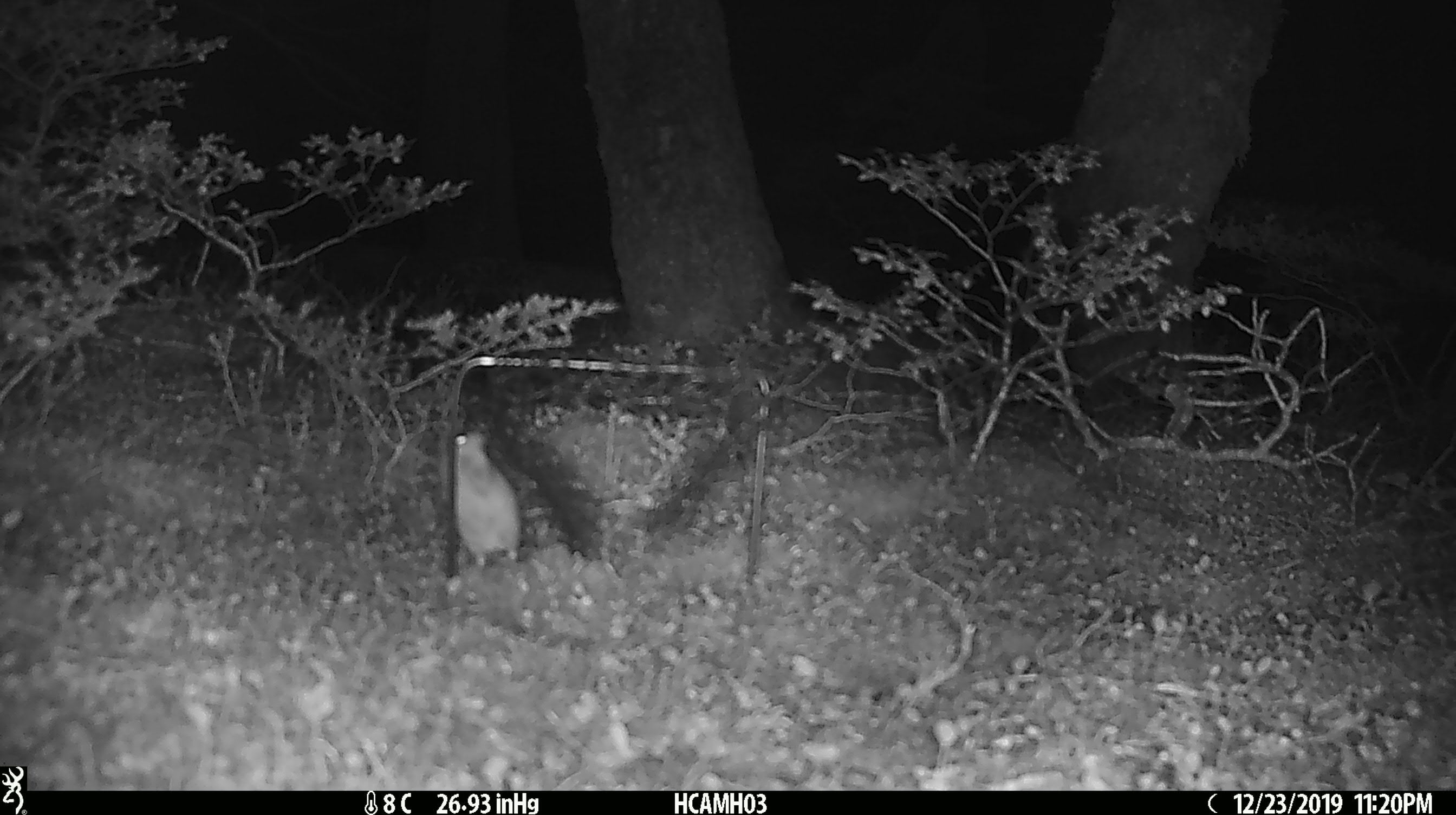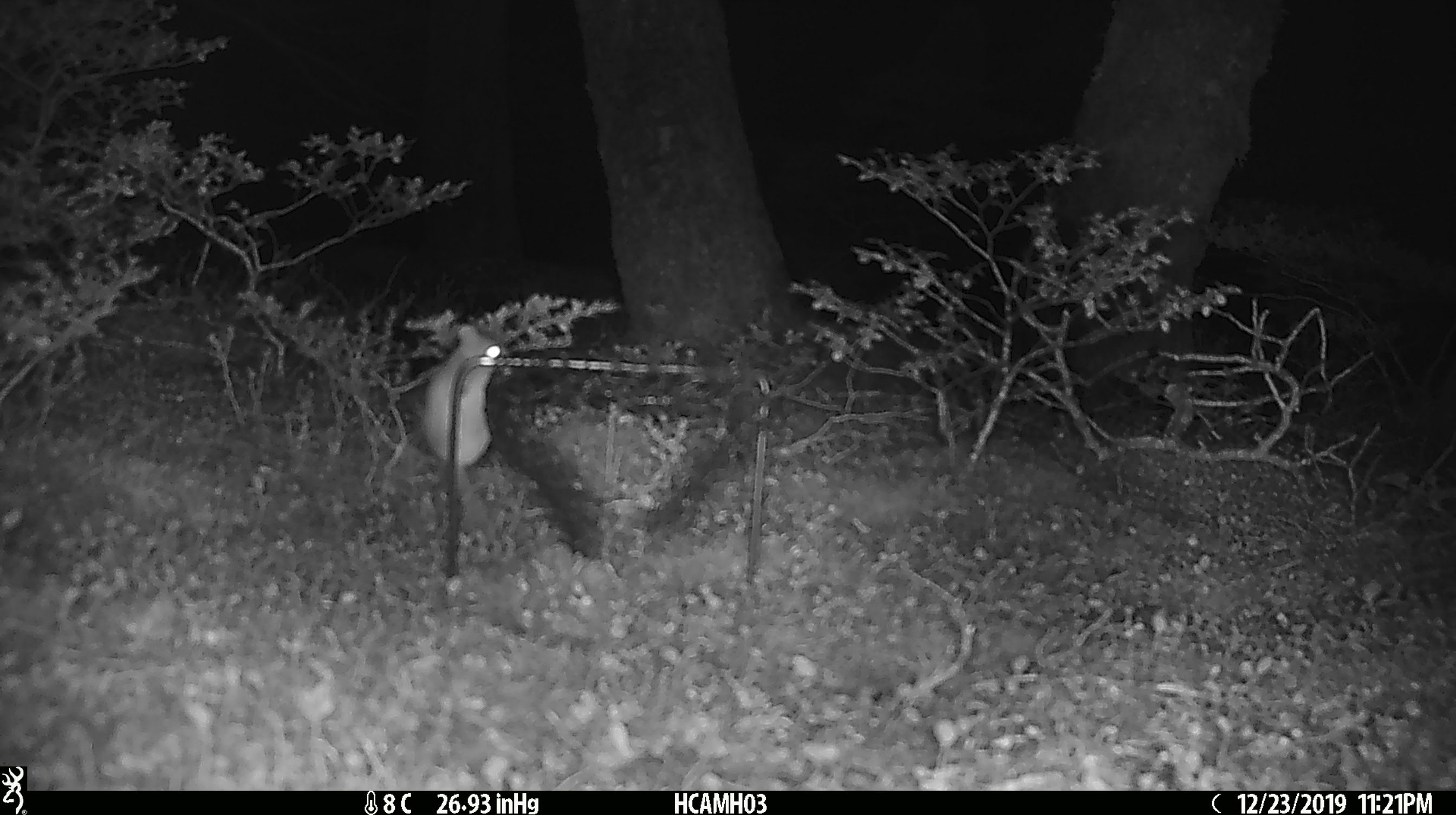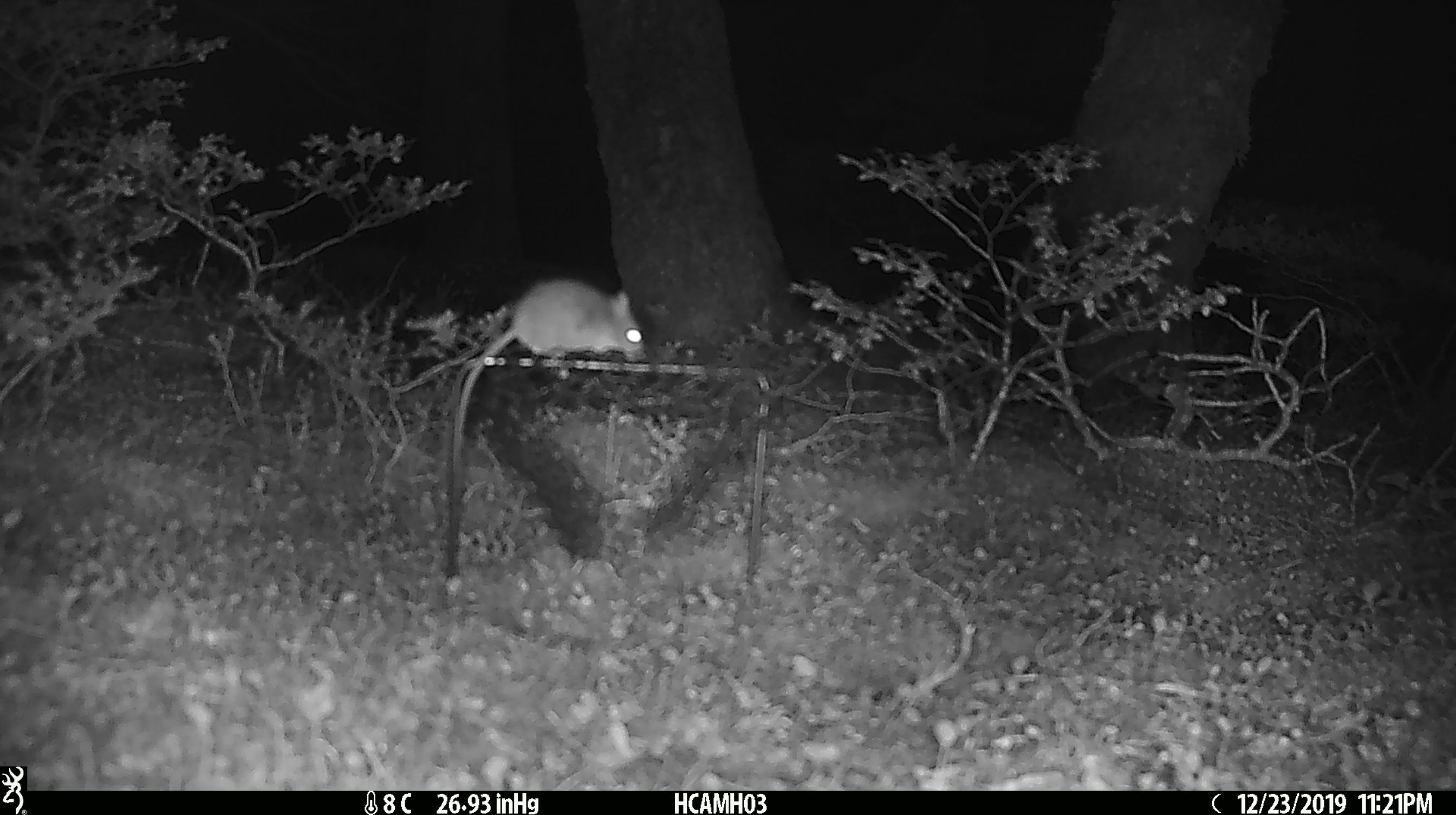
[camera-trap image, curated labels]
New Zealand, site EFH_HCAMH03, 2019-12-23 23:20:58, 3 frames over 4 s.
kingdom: Animalia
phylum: Chordata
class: Mammalia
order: Rodentia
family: Muridae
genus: Mus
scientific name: Mus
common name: mouse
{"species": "mouse (Mus)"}